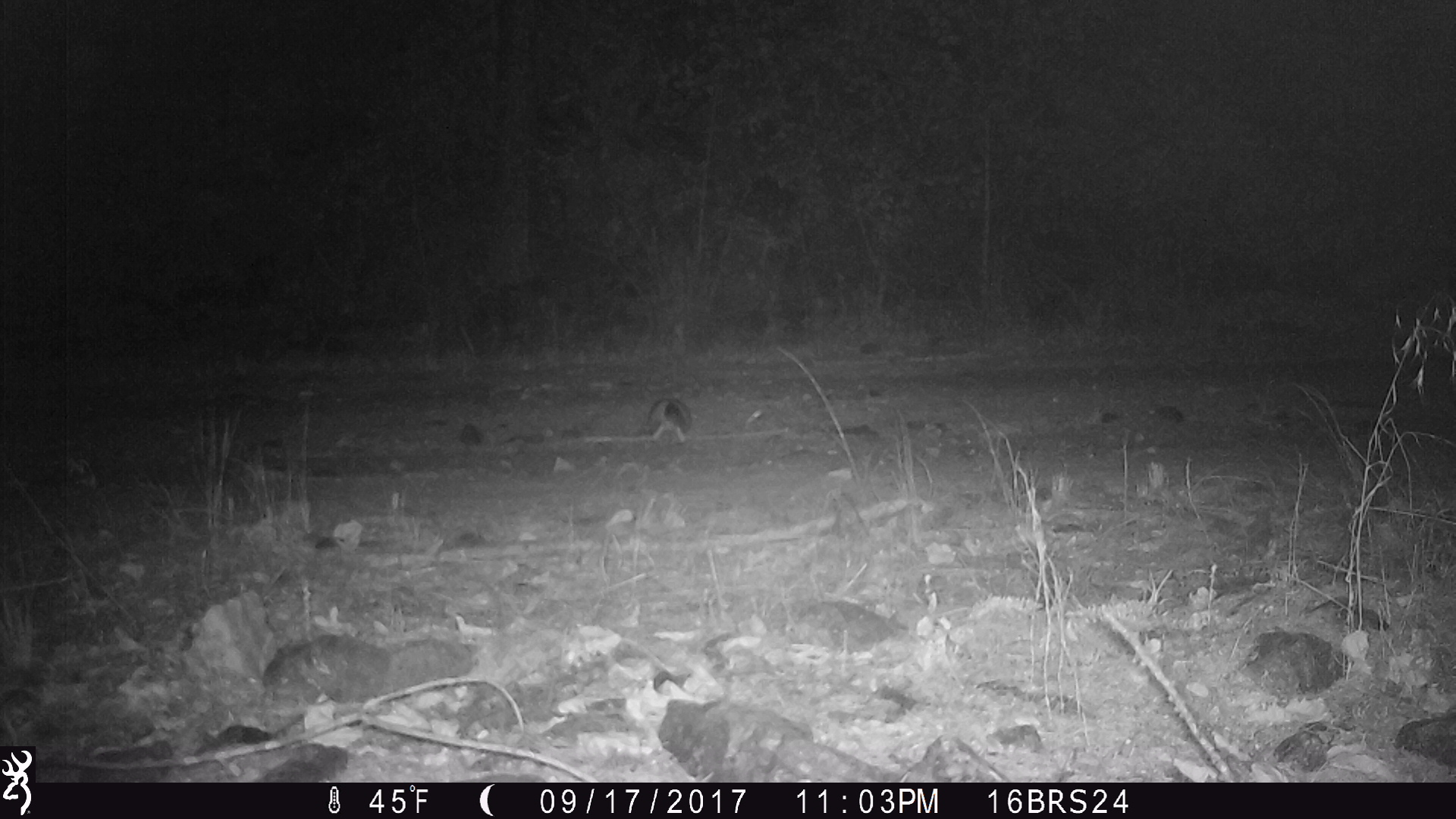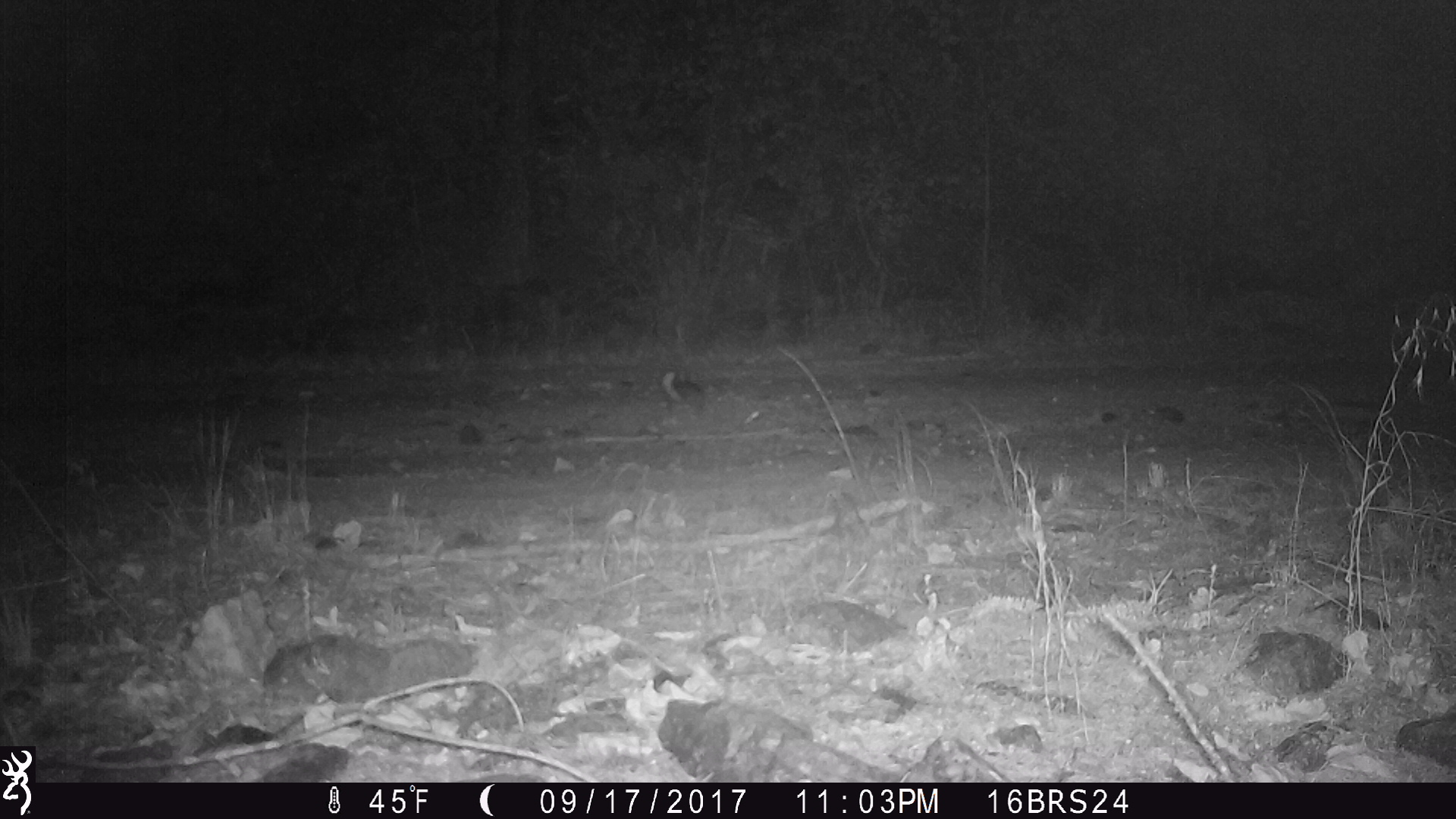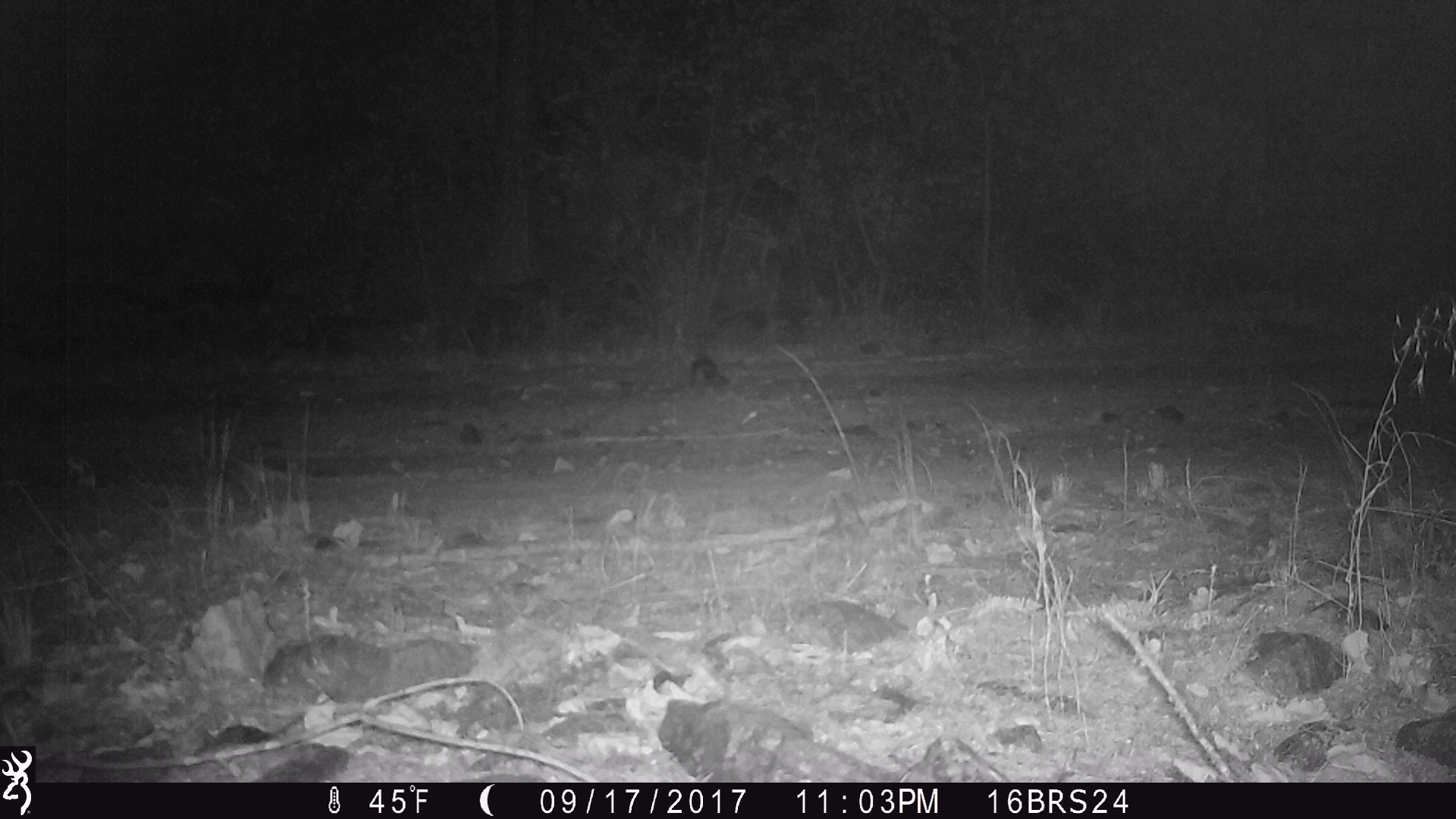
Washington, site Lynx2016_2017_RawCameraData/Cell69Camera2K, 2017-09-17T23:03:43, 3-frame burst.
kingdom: Animalia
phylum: Chordata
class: Mammalia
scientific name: Mammalia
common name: small mammal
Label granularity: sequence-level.